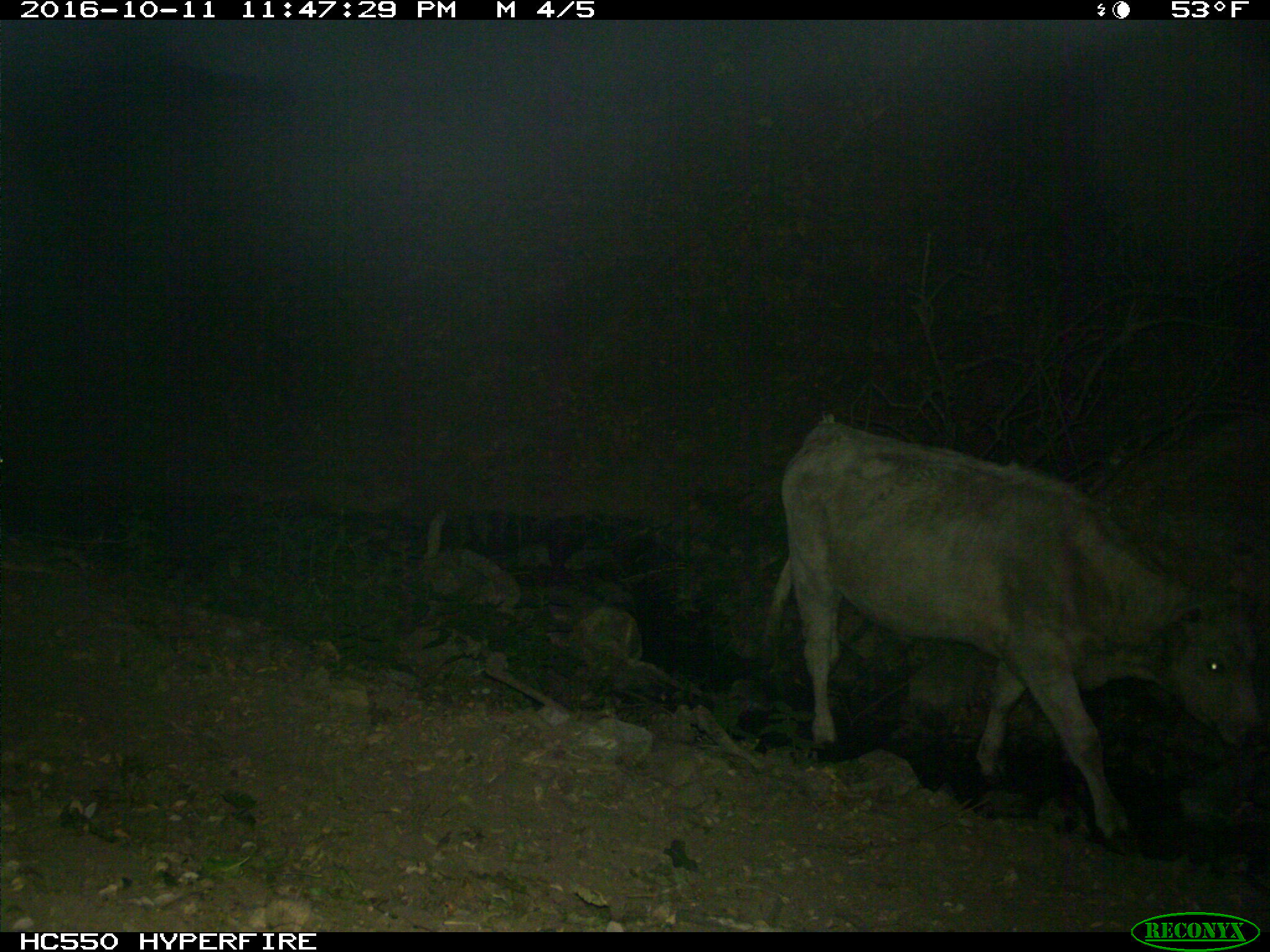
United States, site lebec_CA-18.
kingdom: Animalia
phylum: Chordata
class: Mammalia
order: Artiodactyla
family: Bovidae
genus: Bos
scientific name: Bos taurus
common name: domestic cow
Bos taurus (domestic cow).